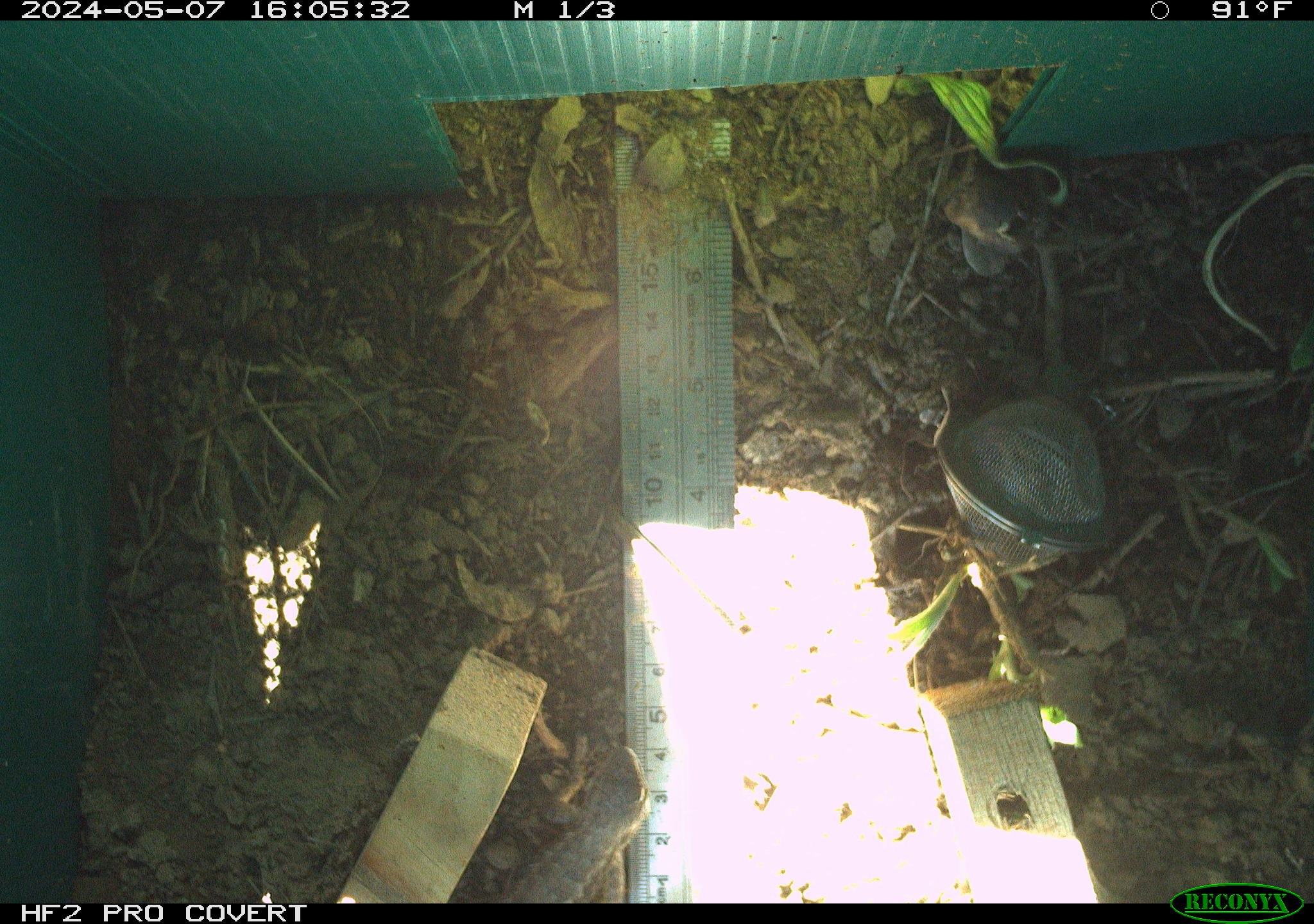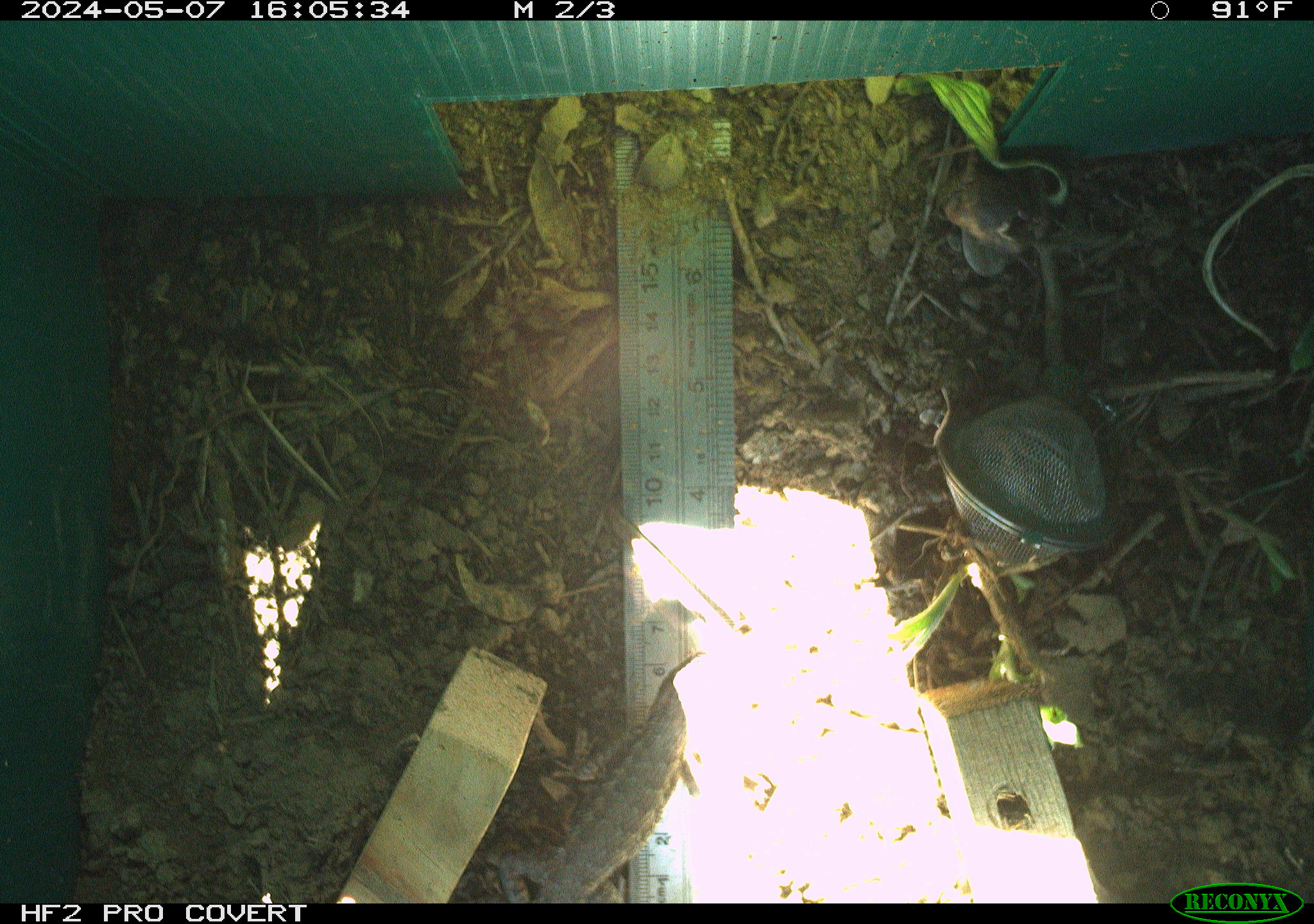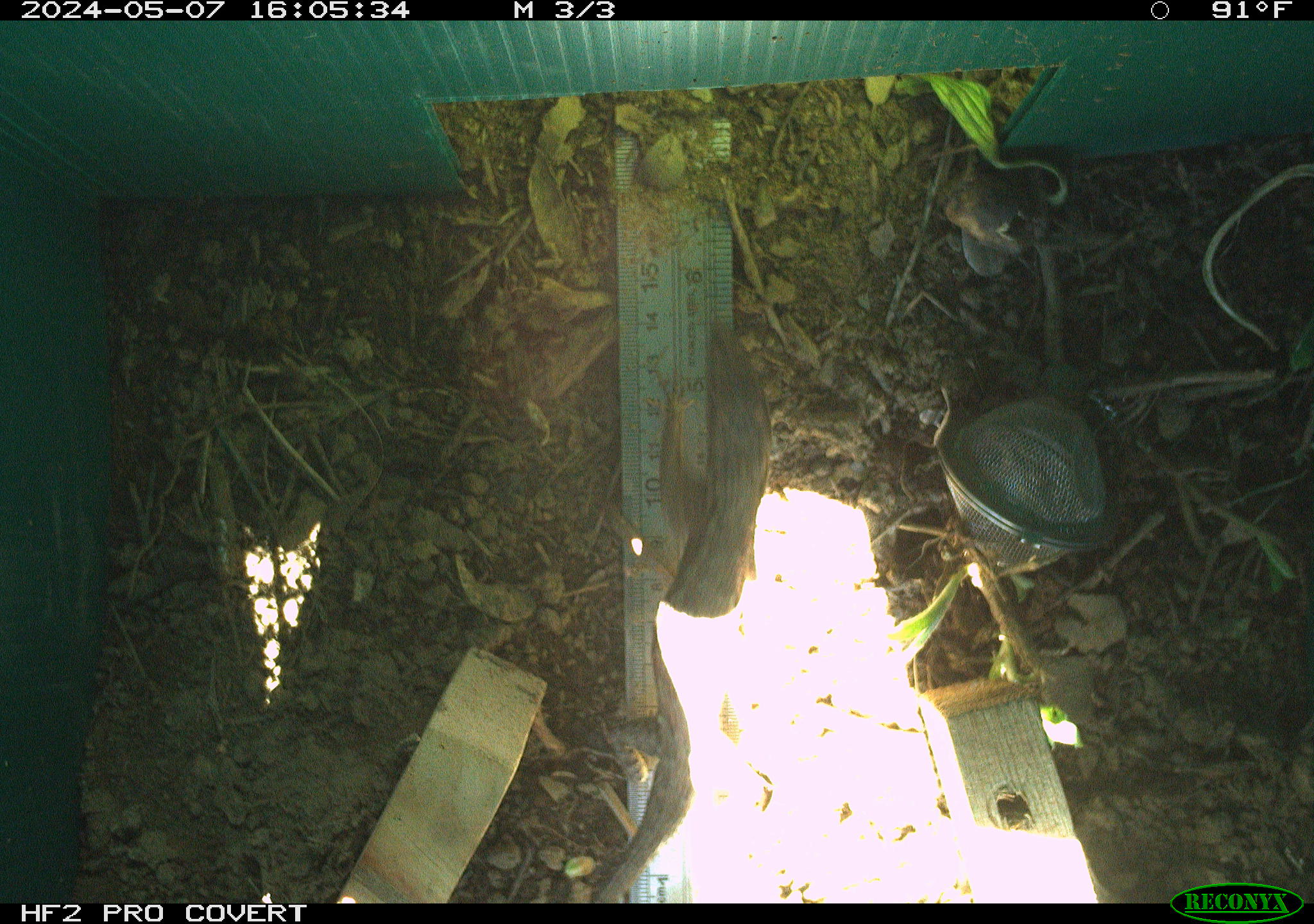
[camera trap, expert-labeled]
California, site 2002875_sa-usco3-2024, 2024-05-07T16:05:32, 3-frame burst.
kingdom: Animalia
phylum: Chordata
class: Reptilia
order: Squamata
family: Phrynosomatidae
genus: Sceloporus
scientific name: Sceloporus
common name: spiny lizards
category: sceloporus species